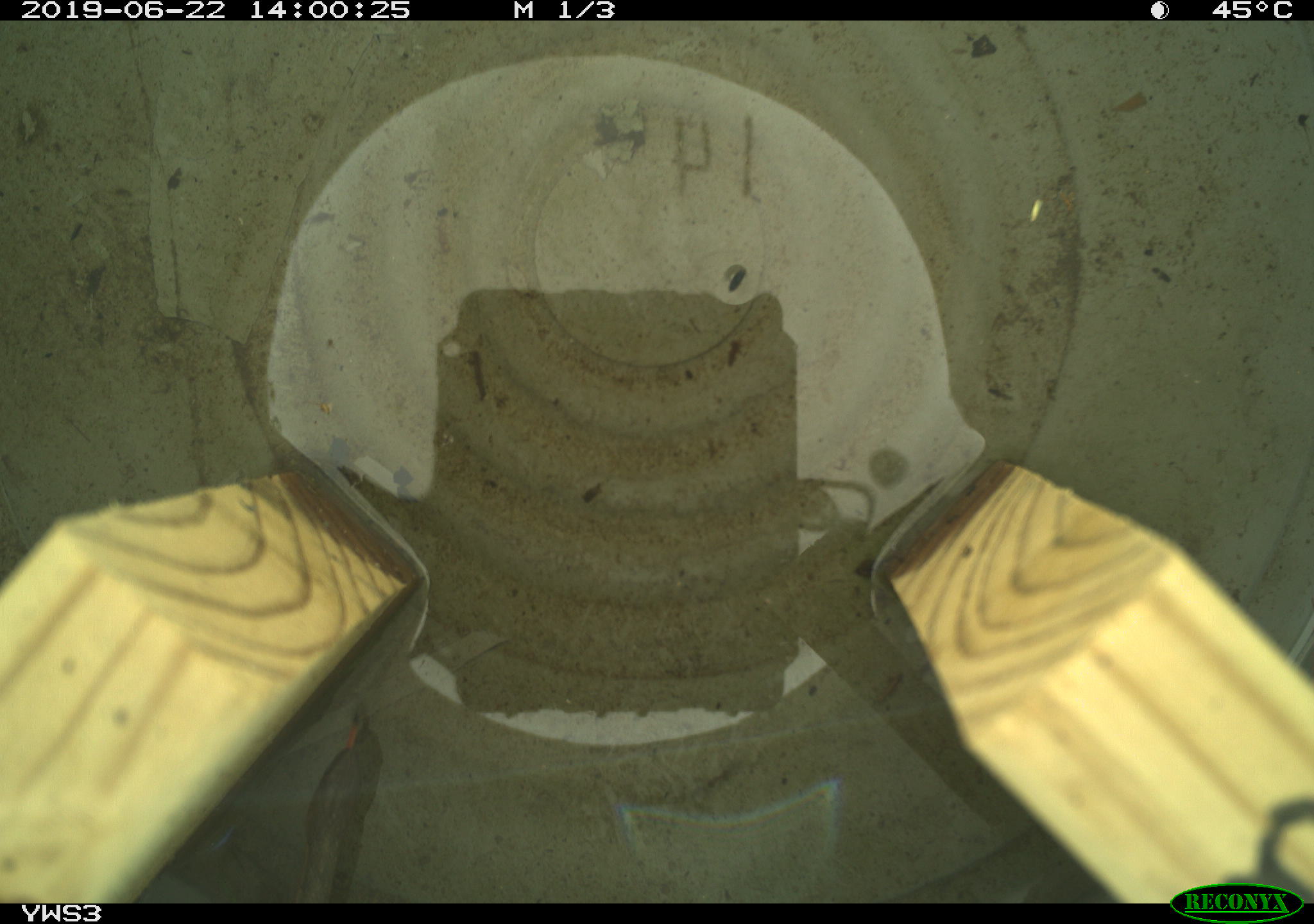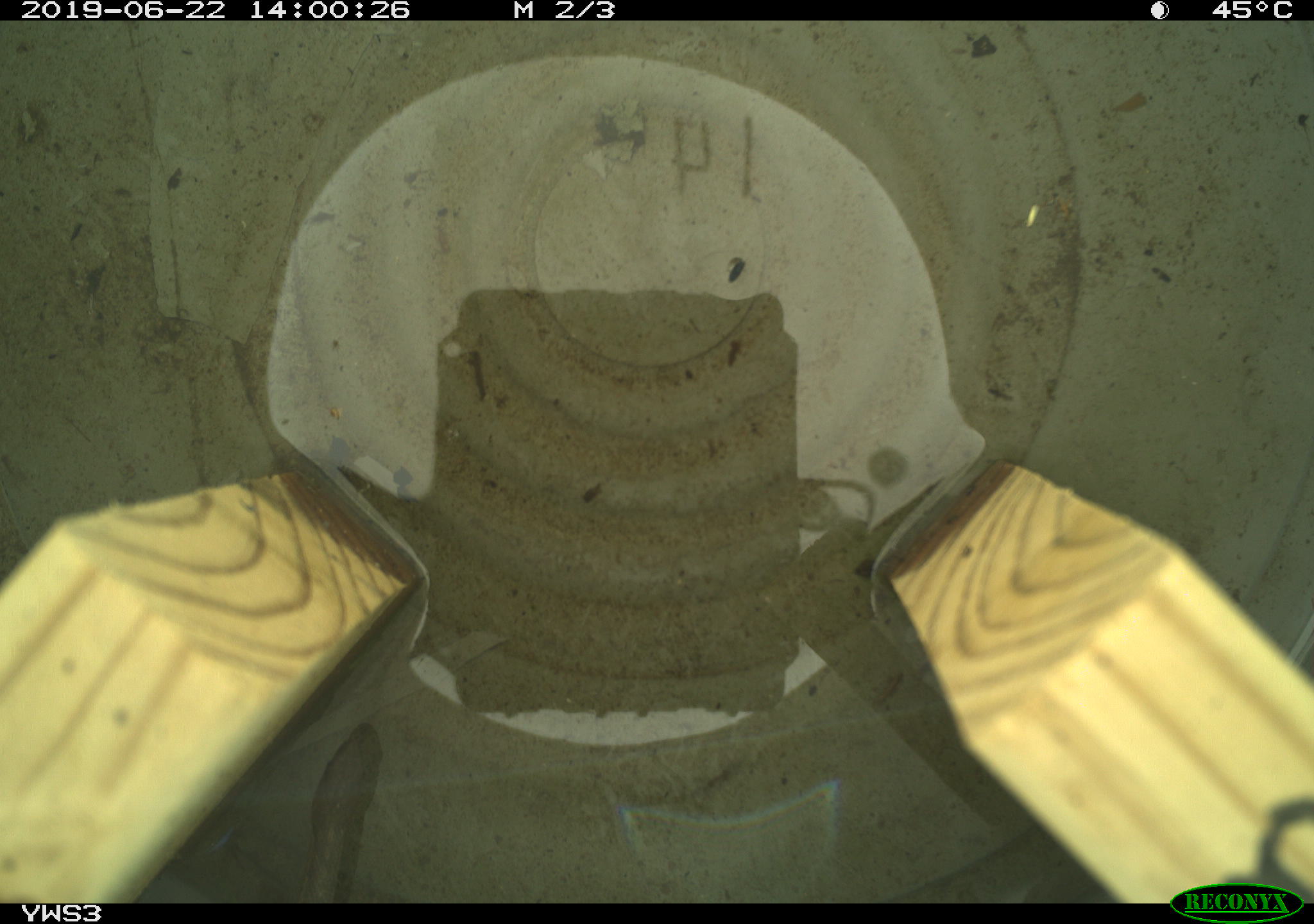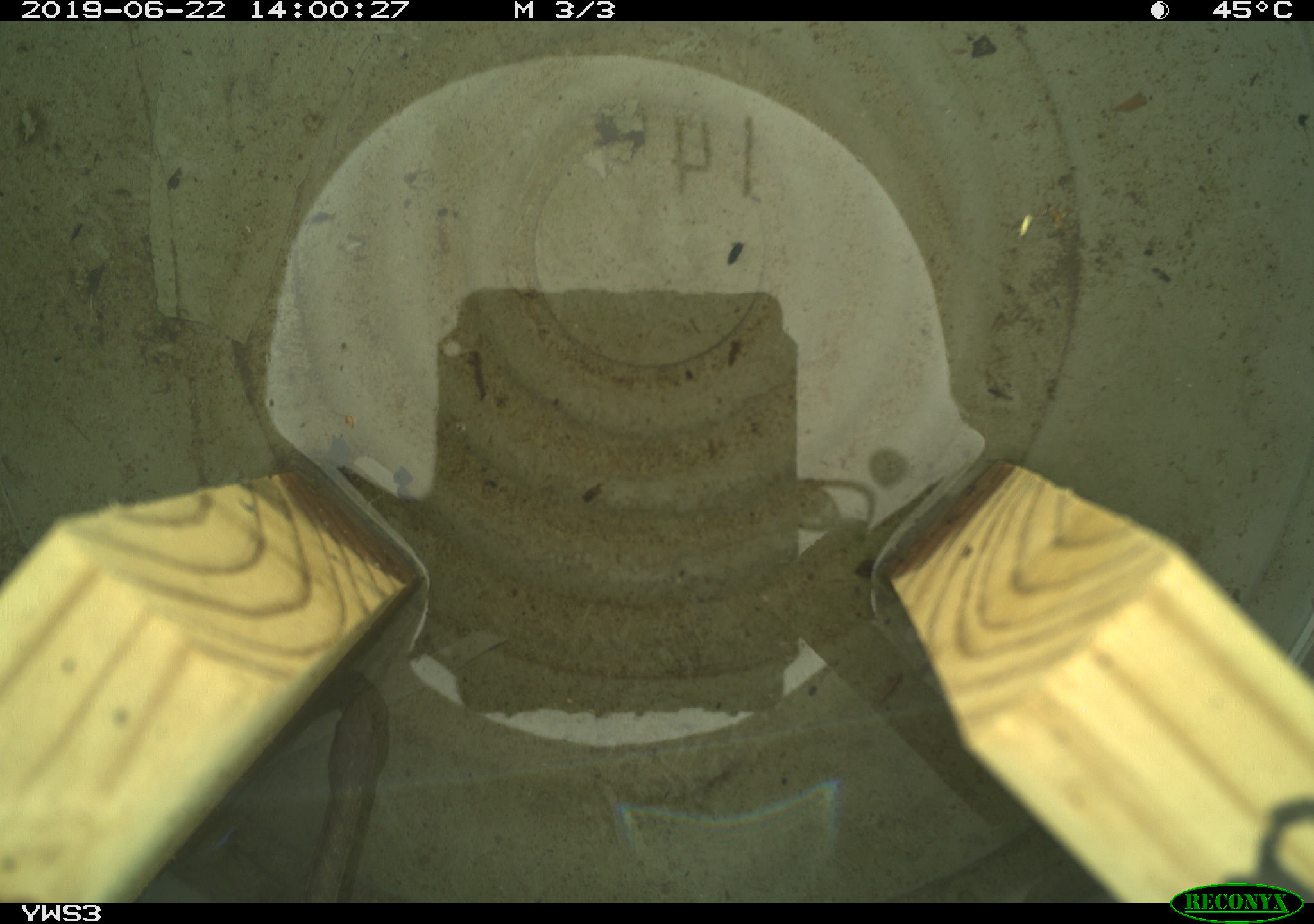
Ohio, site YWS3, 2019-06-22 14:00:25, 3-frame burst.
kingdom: Animalia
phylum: Chordata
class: Reptilia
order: Squamata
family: Colubridae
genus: Thamnophis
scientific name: Thamnophis sirtalis sirtalis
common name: eastern gartersnake